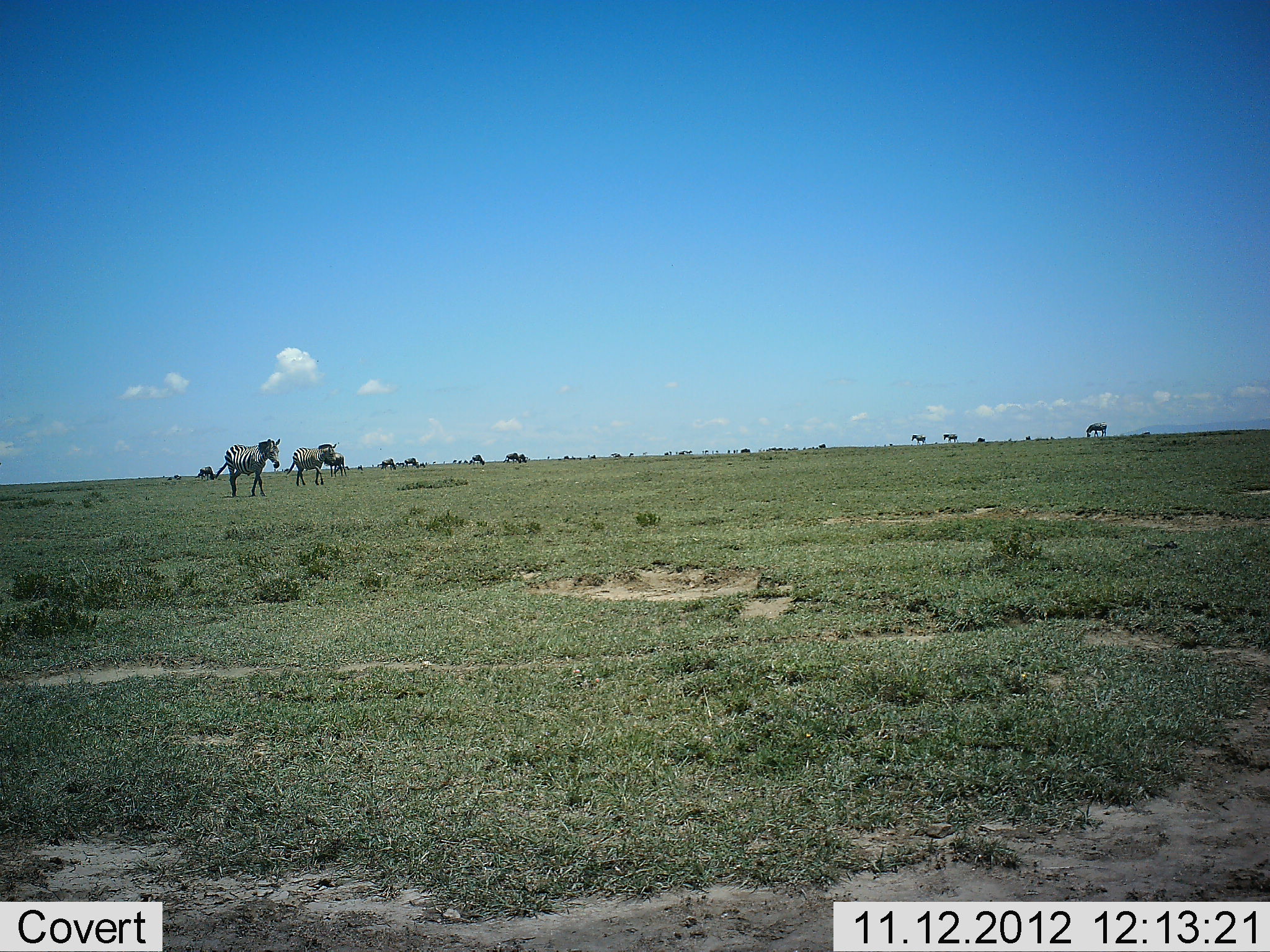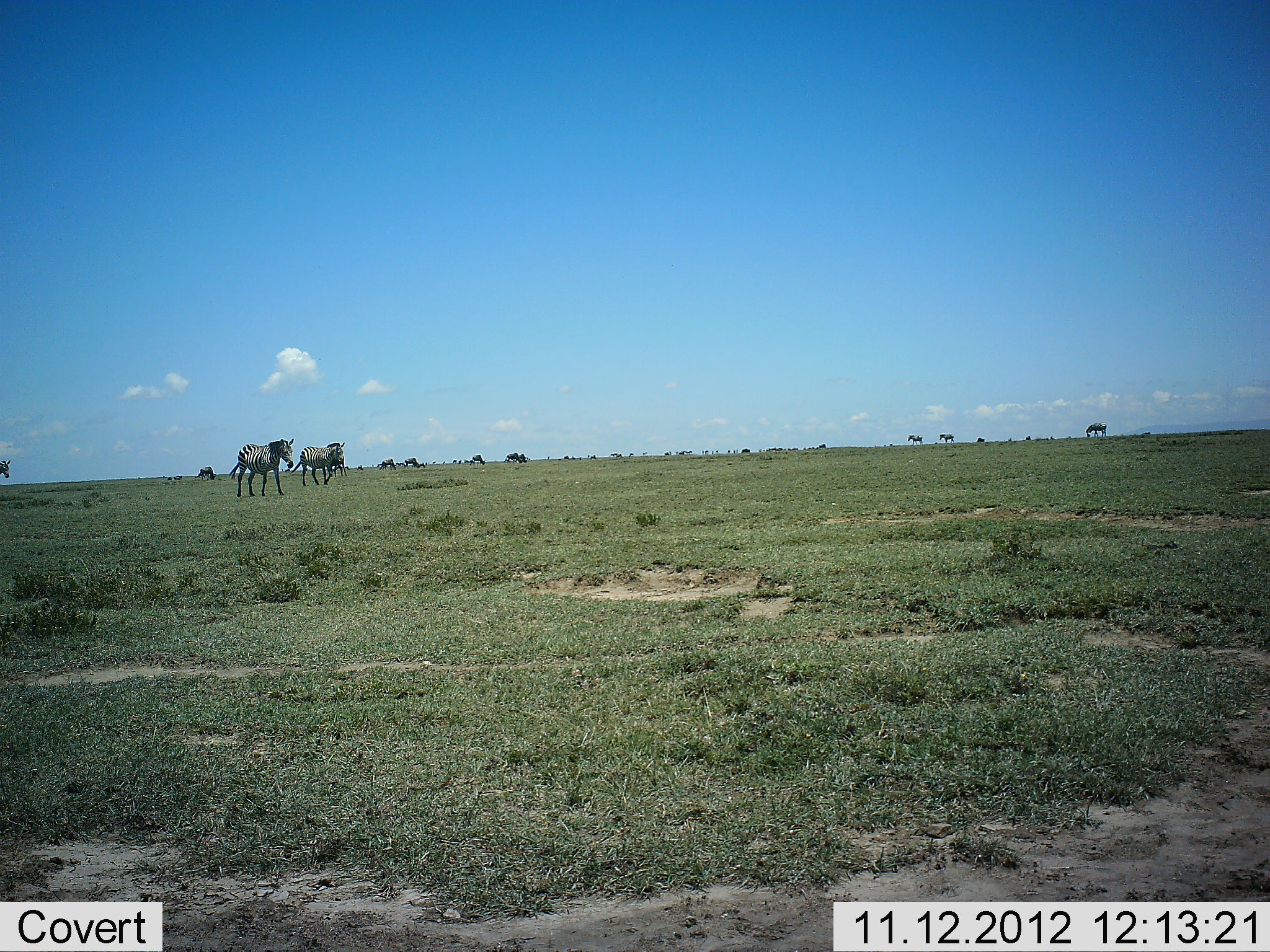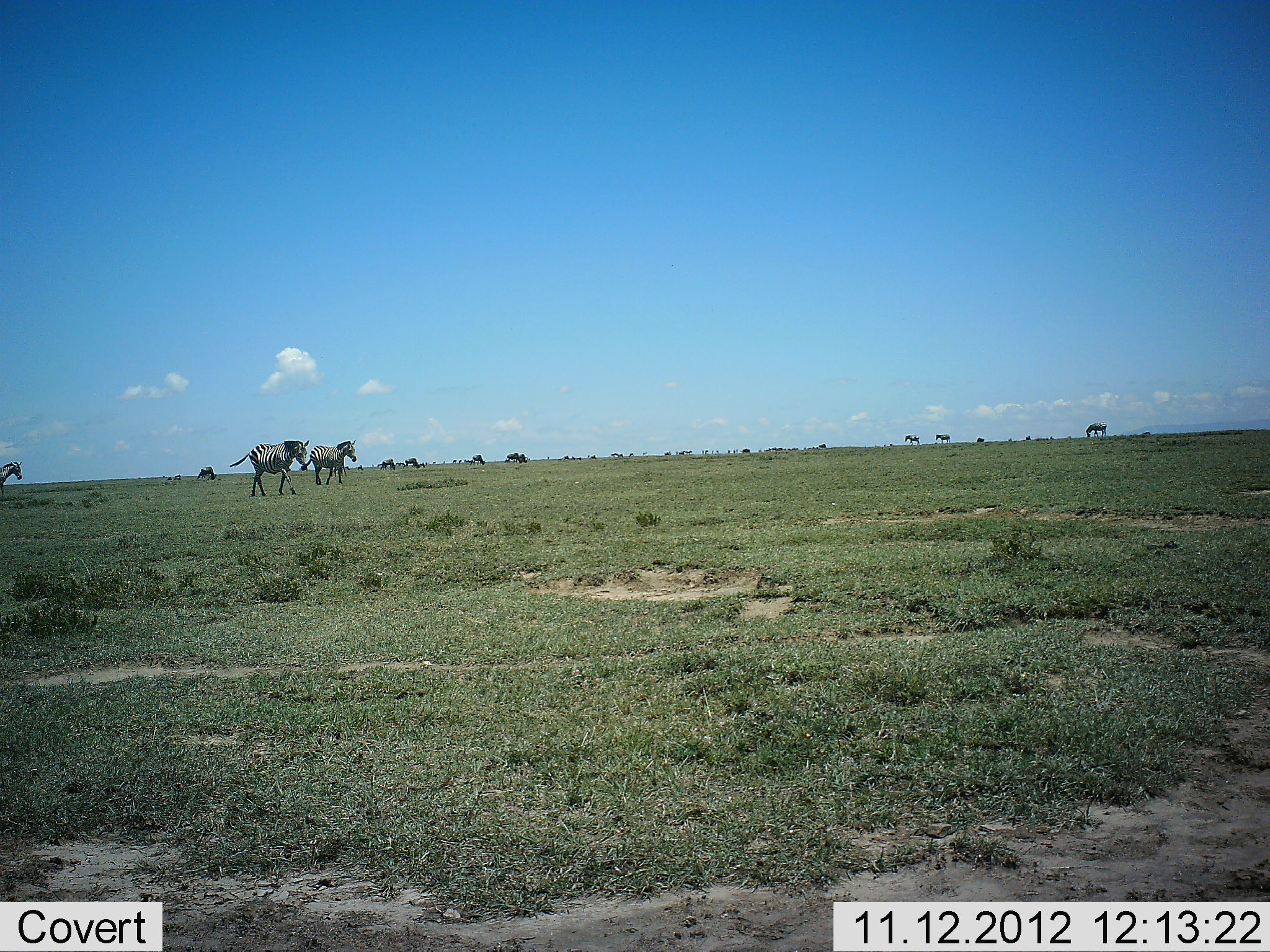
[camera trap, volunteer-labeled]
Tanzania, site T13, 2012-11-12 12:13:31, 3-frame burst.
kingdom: Animalia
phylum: Chordata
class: Mammalia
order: Perissodactyla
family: Equidae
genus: Equus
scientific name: Equus quagga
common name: plains zebra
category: zebra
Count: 7.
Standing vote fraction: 25%.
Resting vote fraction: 0%.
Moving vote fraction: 100%.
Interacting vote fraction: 0%.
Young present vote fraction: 0%.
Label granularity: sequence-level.